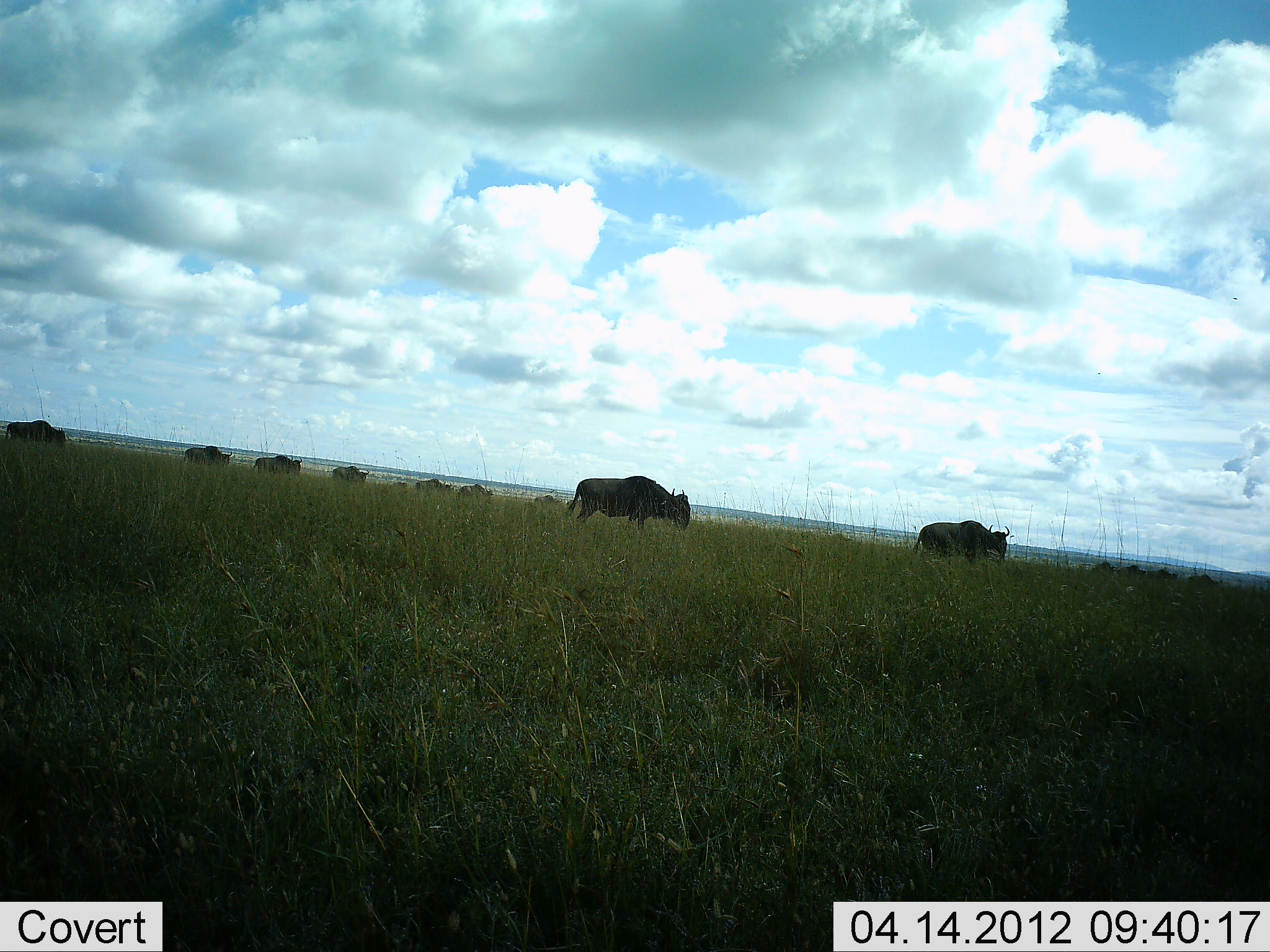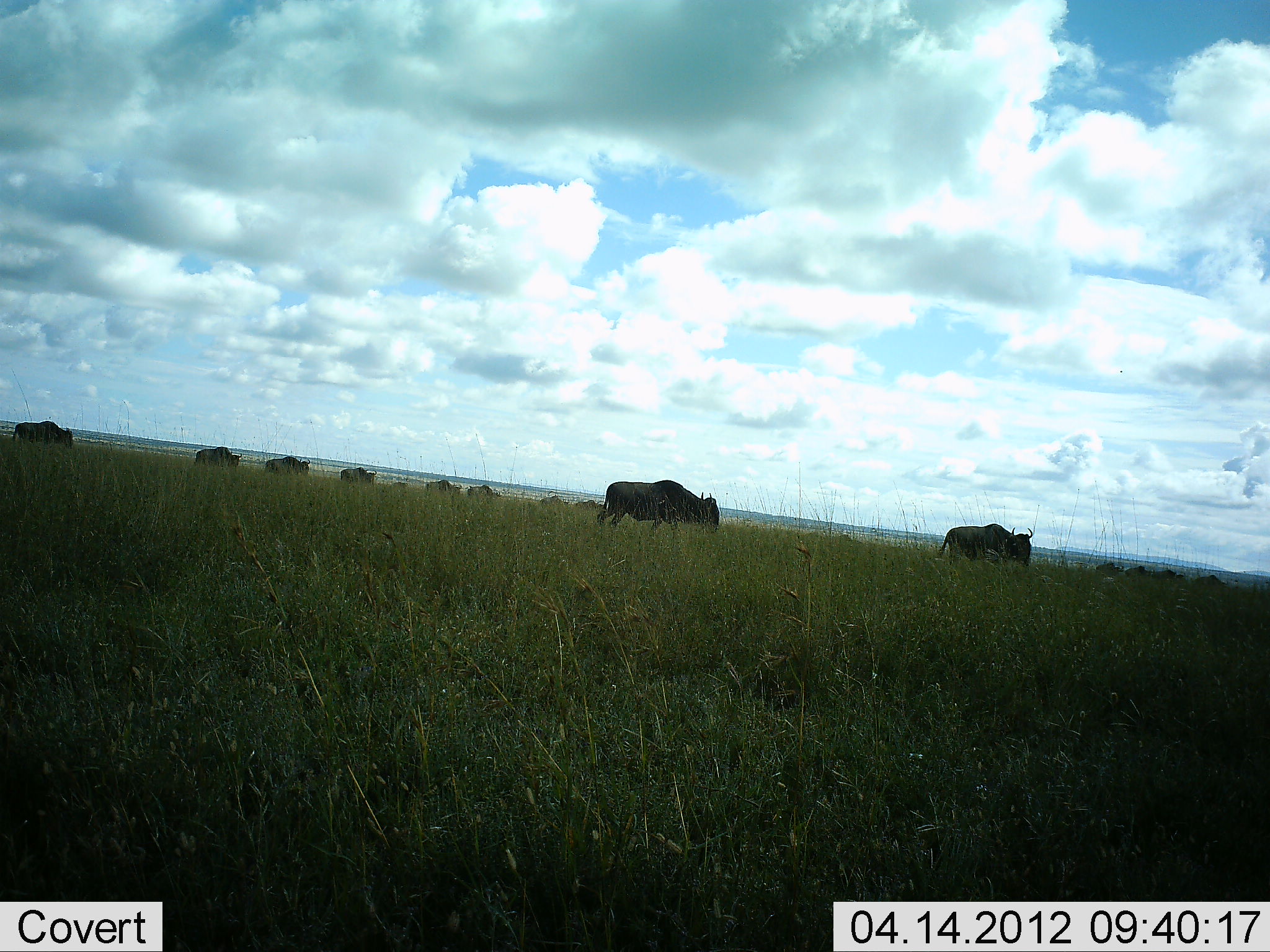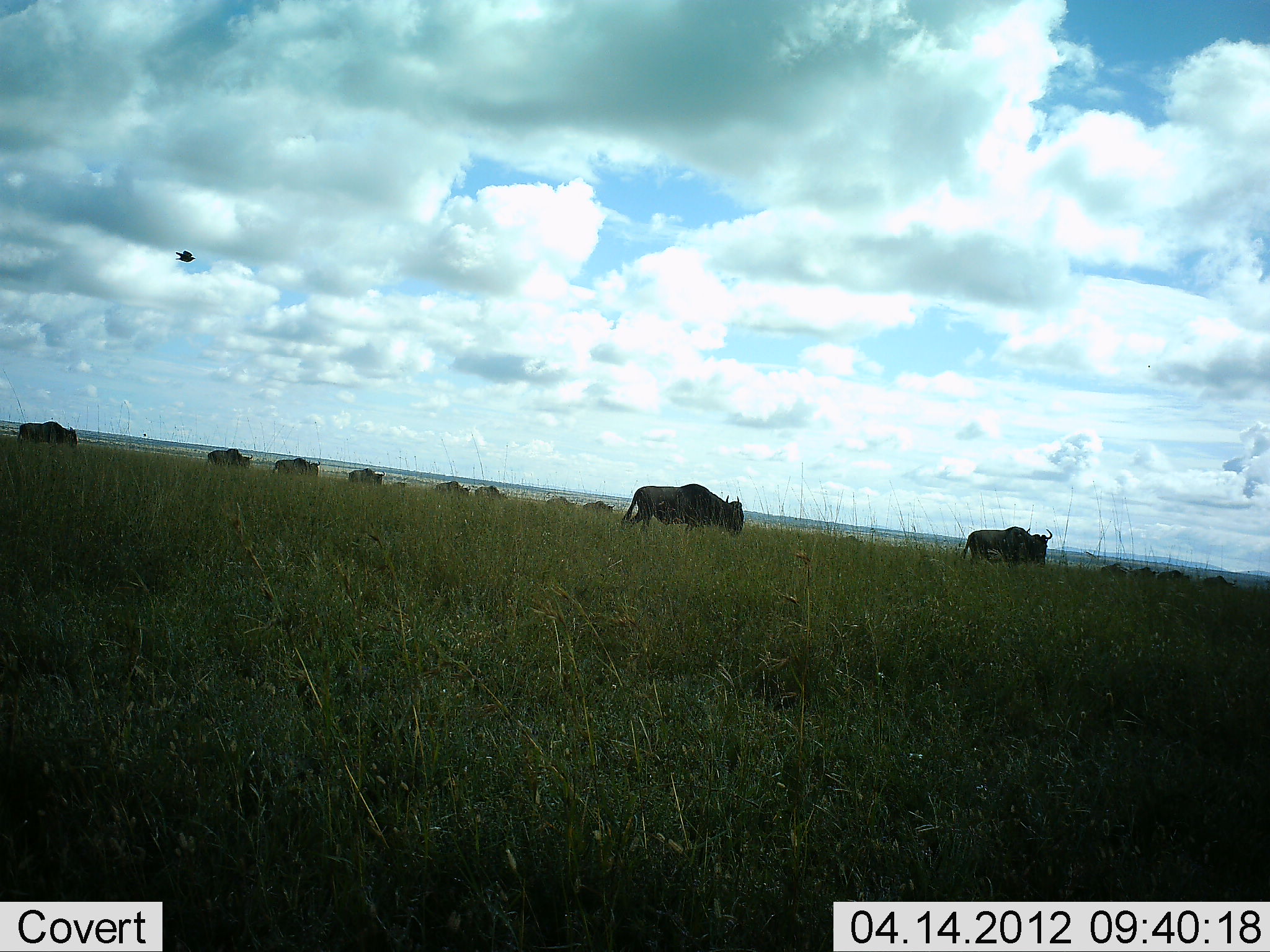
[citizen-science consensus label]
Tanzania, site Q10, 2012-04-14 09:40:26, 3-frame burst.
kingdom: Animalia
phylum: Chordata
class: Mammalia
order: Artiodactyla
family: Bovidae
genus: Connochaetes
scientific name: Connochaetes taurinus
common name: blue wildebeest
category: wildebeest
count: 11-50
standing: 0%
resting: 0%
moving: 96%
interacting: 0%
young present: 0%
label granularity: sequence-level